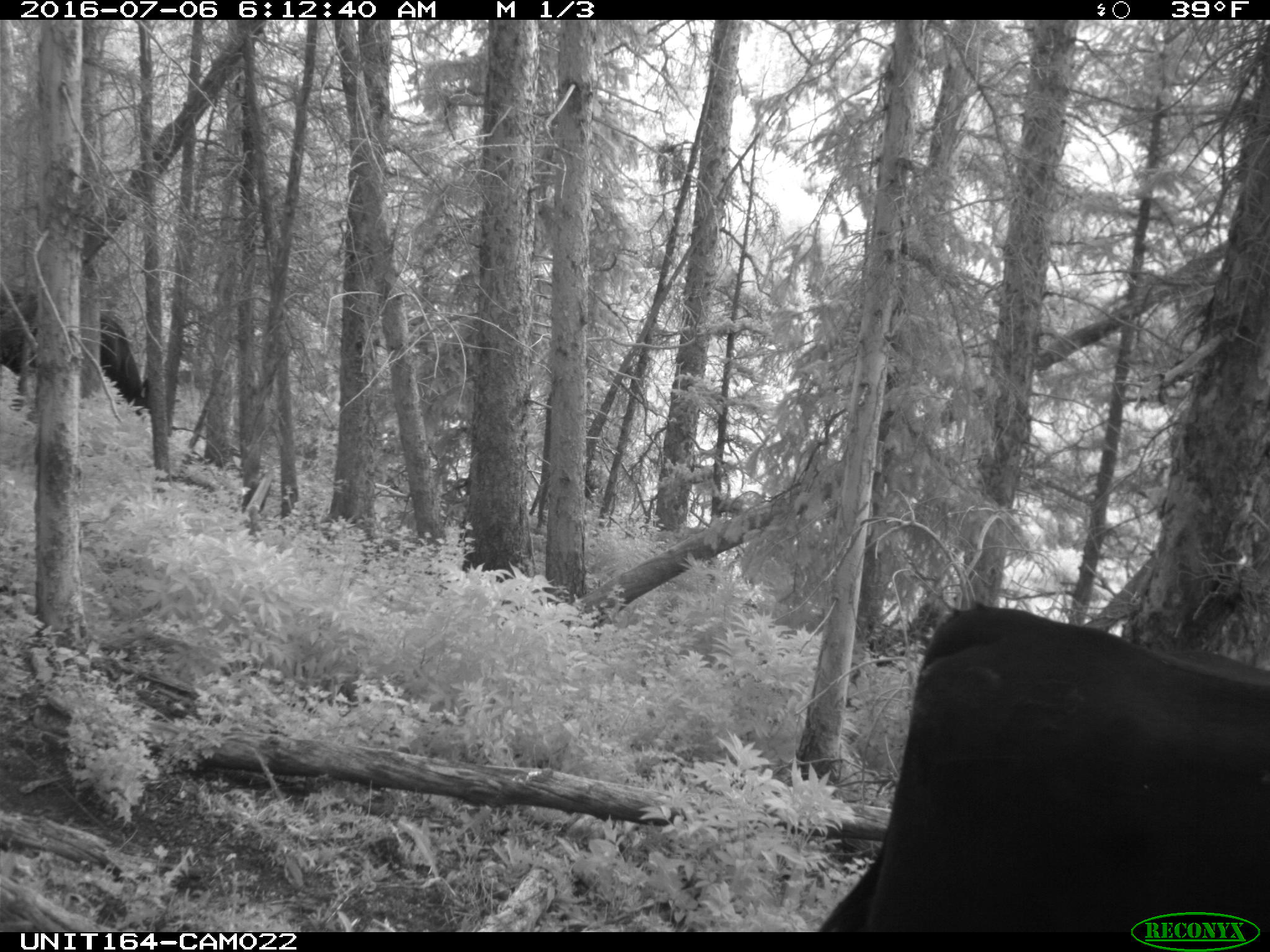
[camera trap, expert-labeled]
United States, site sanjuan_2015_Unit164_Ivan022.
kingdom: Animalia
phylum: Chordata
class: Mammalia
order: Artiodactyla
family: Bovidae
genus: Bos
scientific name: Bos taurus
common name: domestic cow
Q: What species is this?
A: Bos taurus (domestic cow).